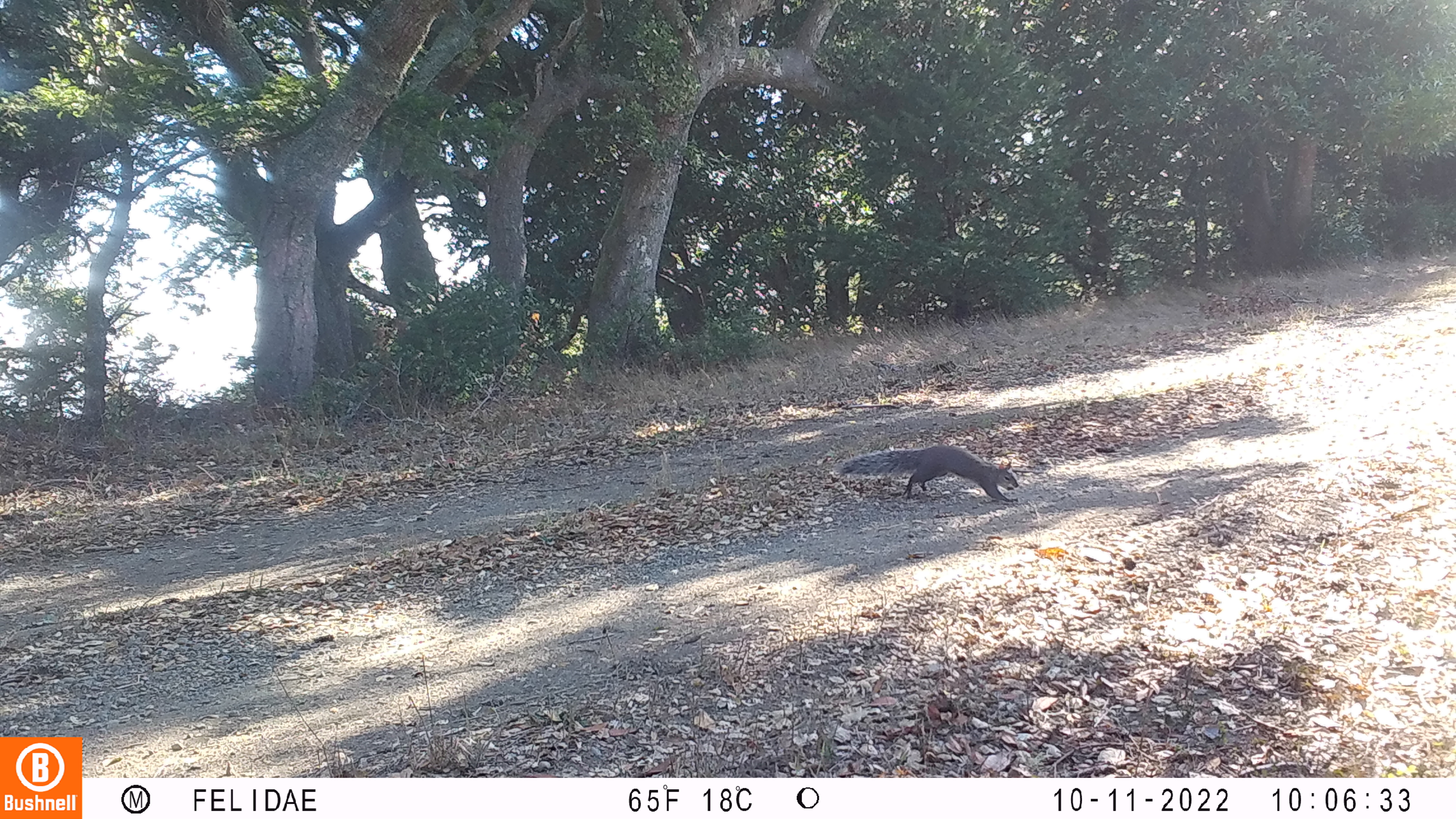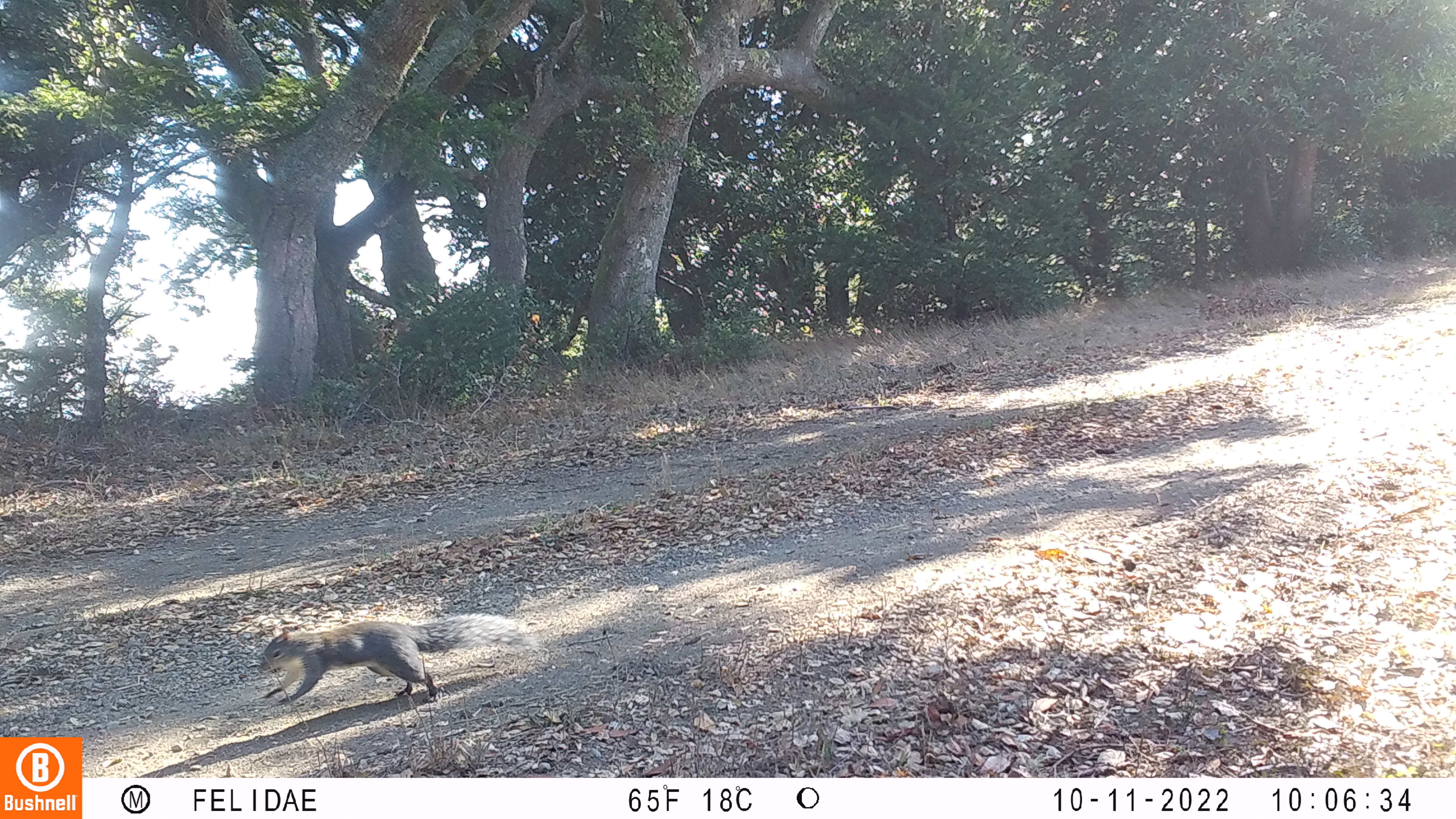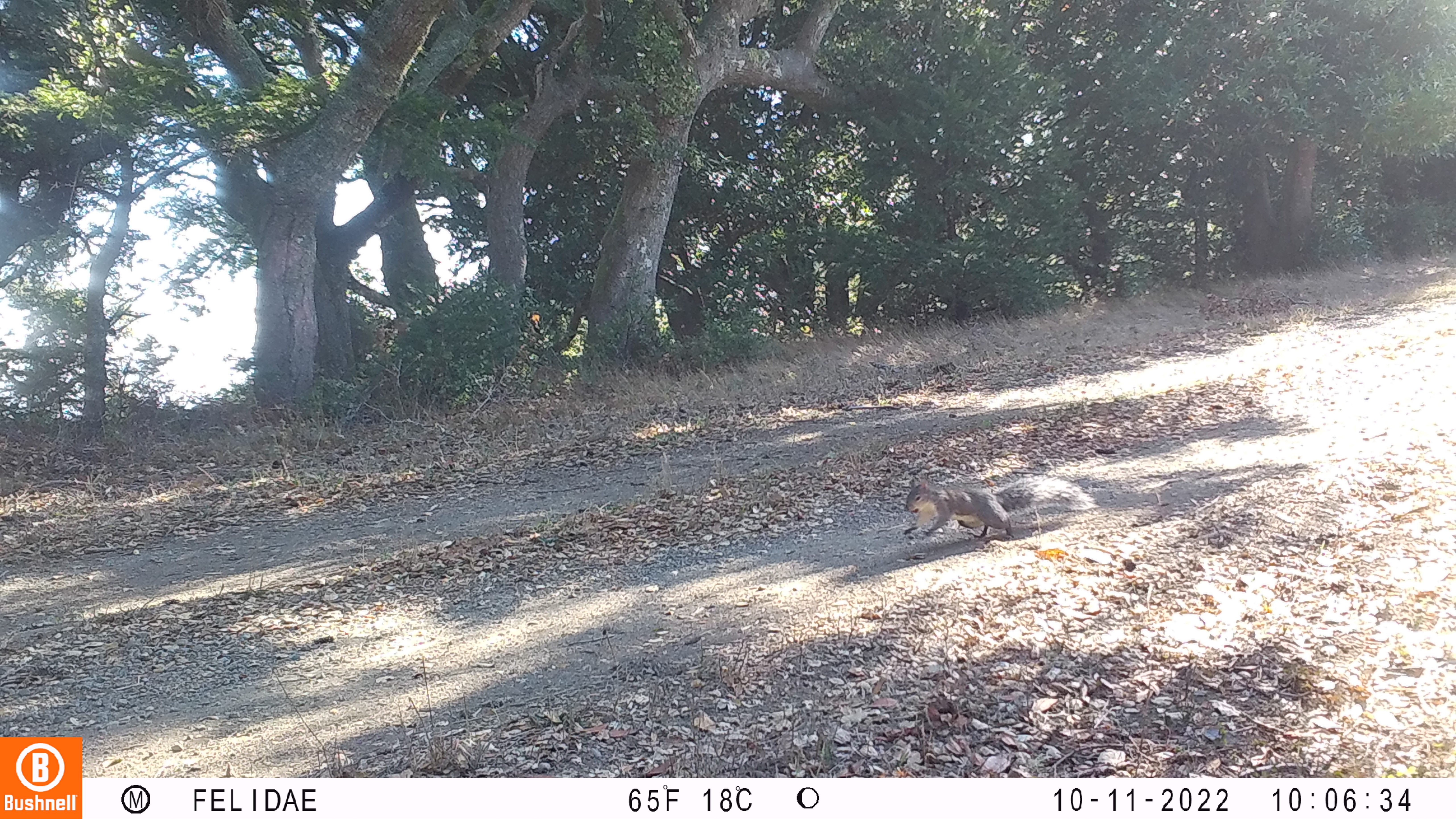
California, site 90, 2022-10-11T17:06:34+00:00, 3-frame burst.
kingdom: Animalia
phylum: Chordata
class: Mammalia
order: Rodentia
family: Sciuridae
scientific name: Sciuridae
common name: squirrel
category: unknown squirrel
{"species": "unknown squirrel (squirrel) (Sciuridae)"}